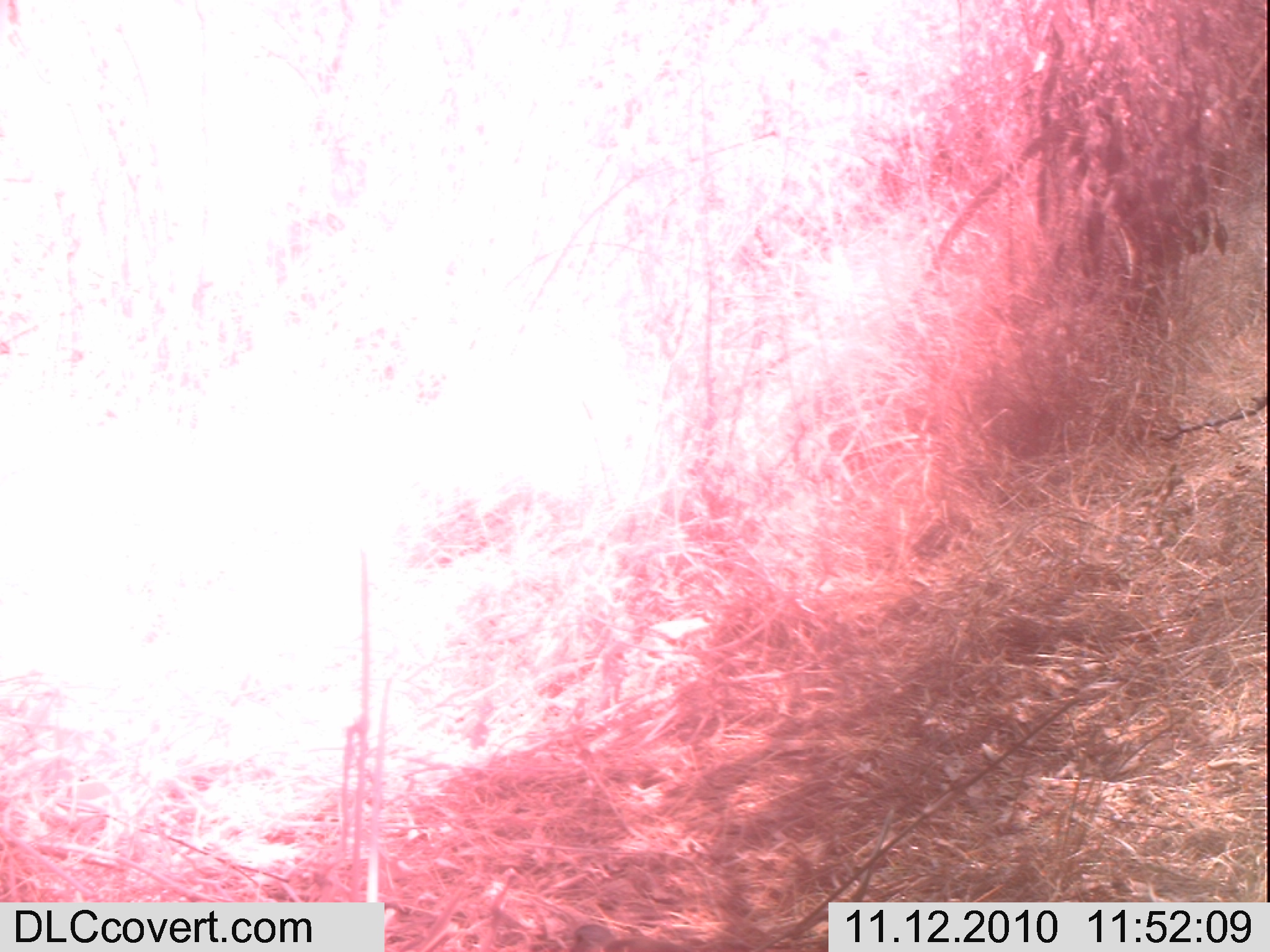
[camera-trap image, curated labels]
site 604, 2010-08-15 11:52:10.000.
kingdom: Animalia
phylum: Chordata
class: Aves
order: Columbiformes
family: Columbidae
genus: Turtur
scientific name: Turtur chalcospilos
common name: emerald-spotted wood dove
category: turtur calcospilos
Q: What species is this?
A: Turtur calcospilos (emerald-spotted wood dove) (Turtur chalcospilos).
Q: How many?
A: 1.